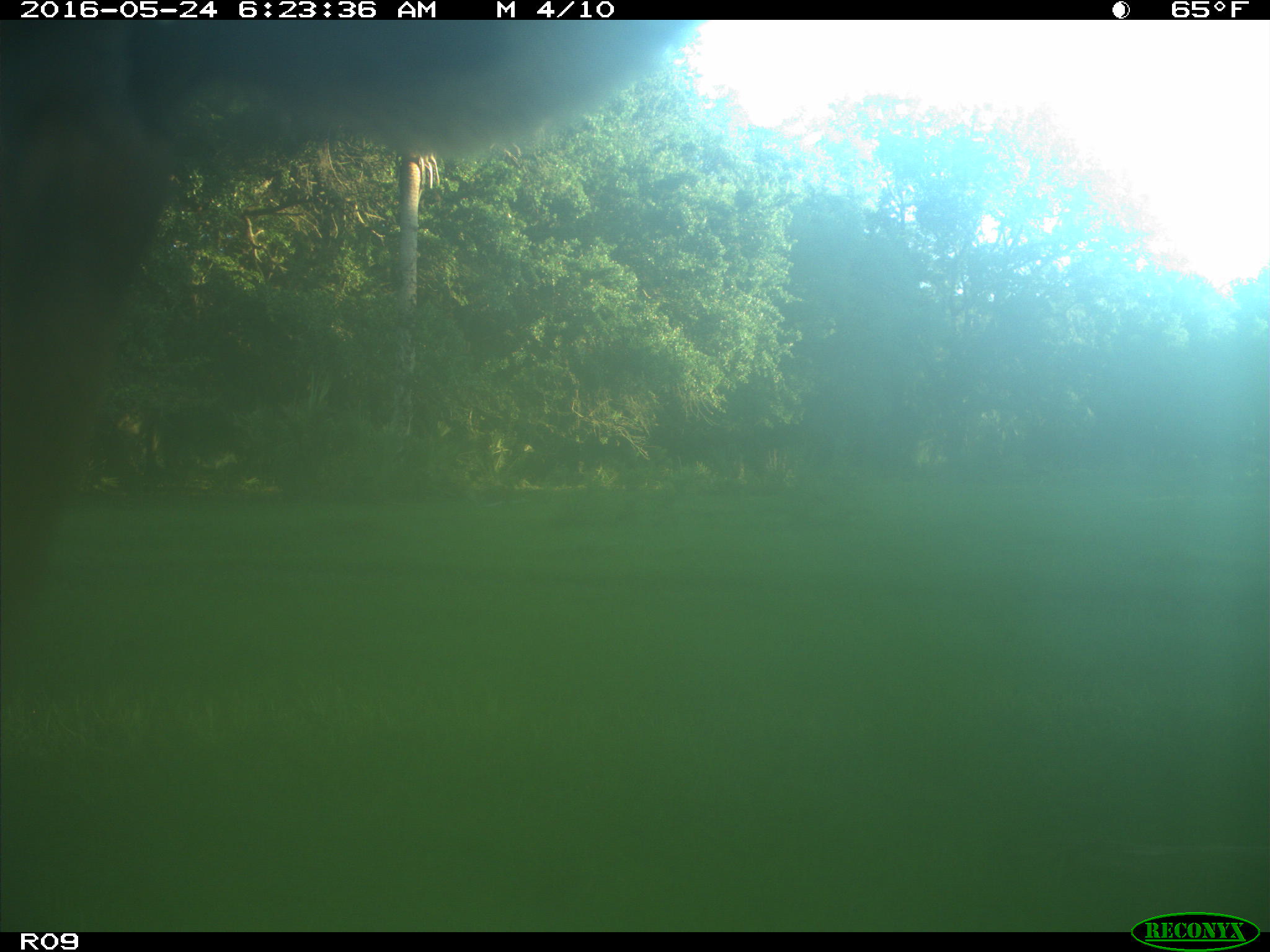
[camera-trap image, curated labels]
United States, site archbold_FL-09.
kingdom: Animalia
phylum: Chordata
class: Mammalia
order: Artiodactyla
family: Bovidae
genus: Bos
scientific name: Bos taurus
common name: domestic cow